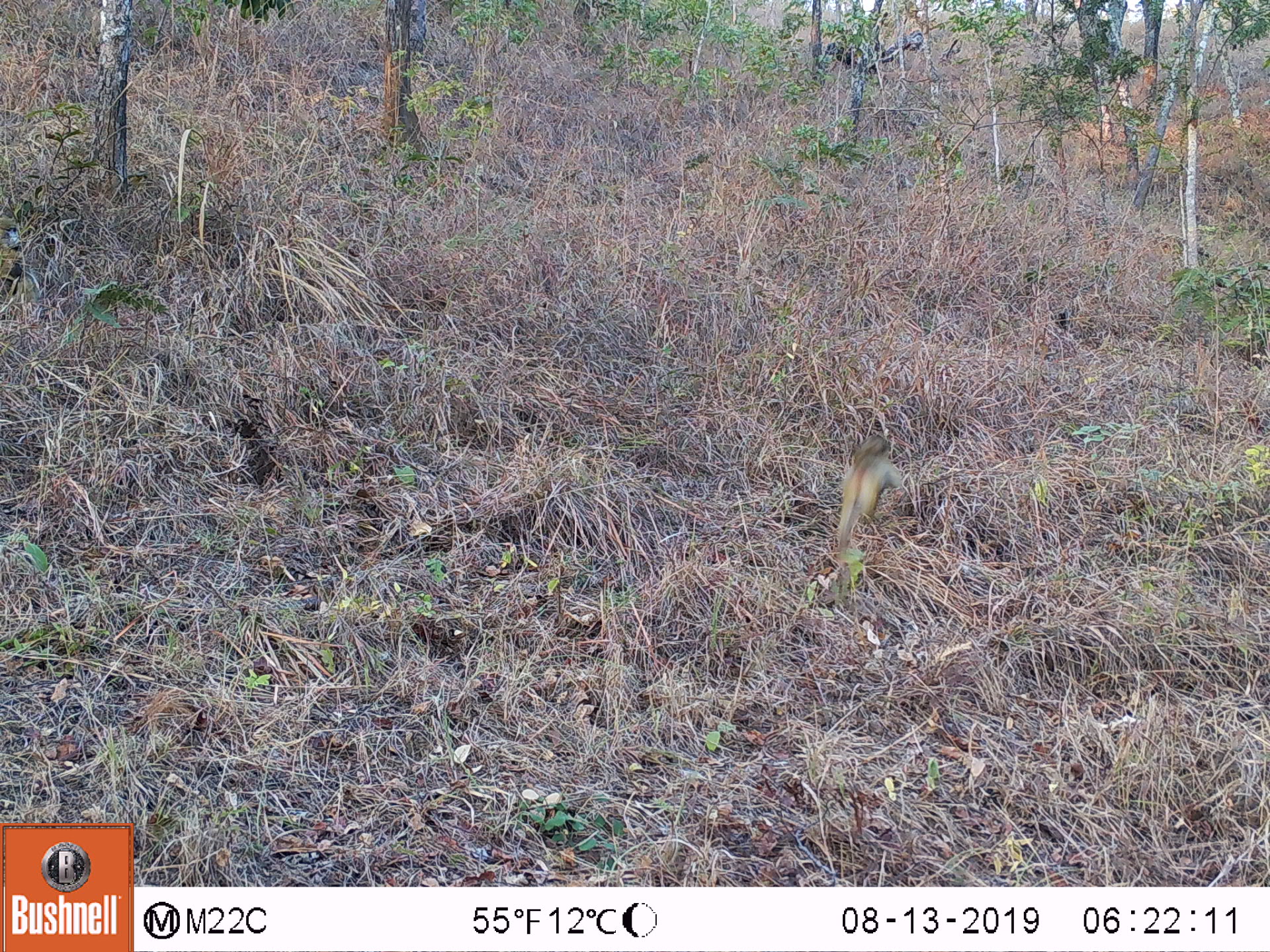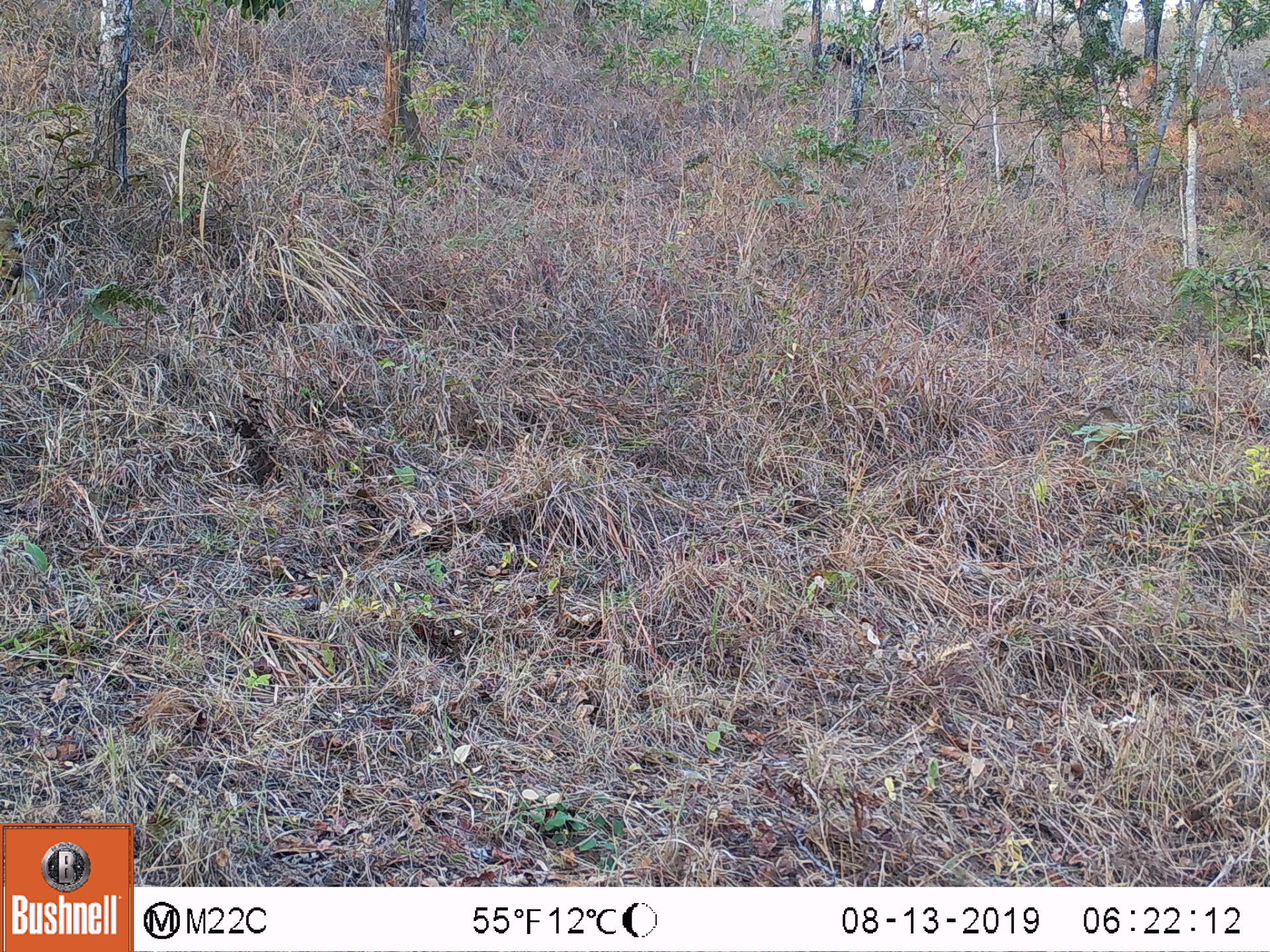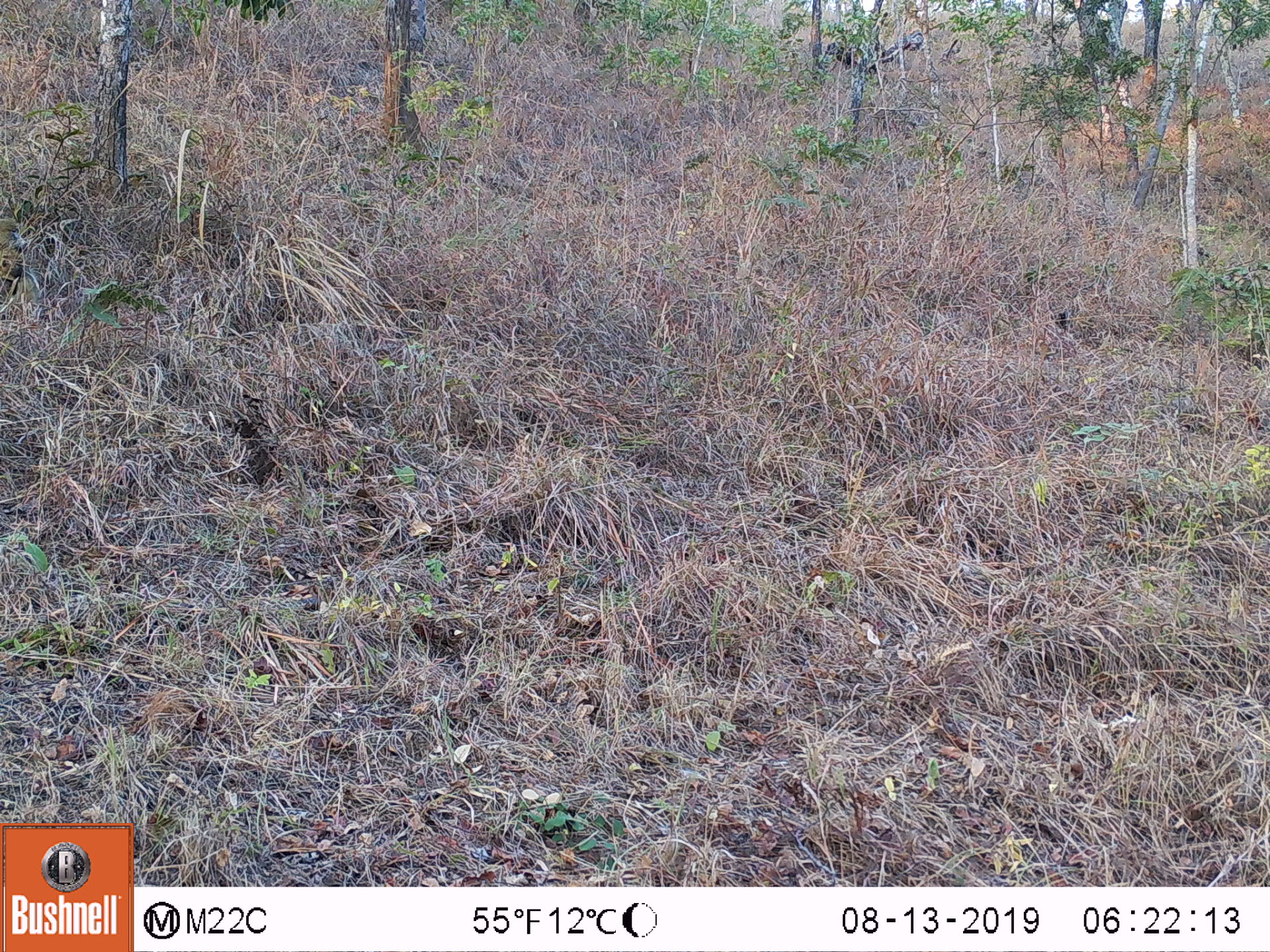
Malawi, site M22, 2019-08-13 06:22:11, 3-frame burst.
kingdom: Animalia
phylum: Chordata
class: Mammalia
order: Primates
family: Cercopithecidae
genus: Papio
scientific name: Papio cynocephalus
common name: yellow baboon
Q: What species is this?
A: Yellow baboon (Papio cynocephalus).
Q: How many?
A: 1.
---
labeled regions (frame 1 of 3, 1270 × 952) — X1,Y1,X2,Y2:
yellow baboon: 836,431,905,545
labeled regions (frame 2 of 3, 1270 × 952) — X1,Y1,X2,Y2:
yellow baboon: 1,217,36,306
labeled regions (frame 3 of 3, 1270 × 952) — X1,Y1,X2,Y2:
yellow baboon: 1,213,41,305